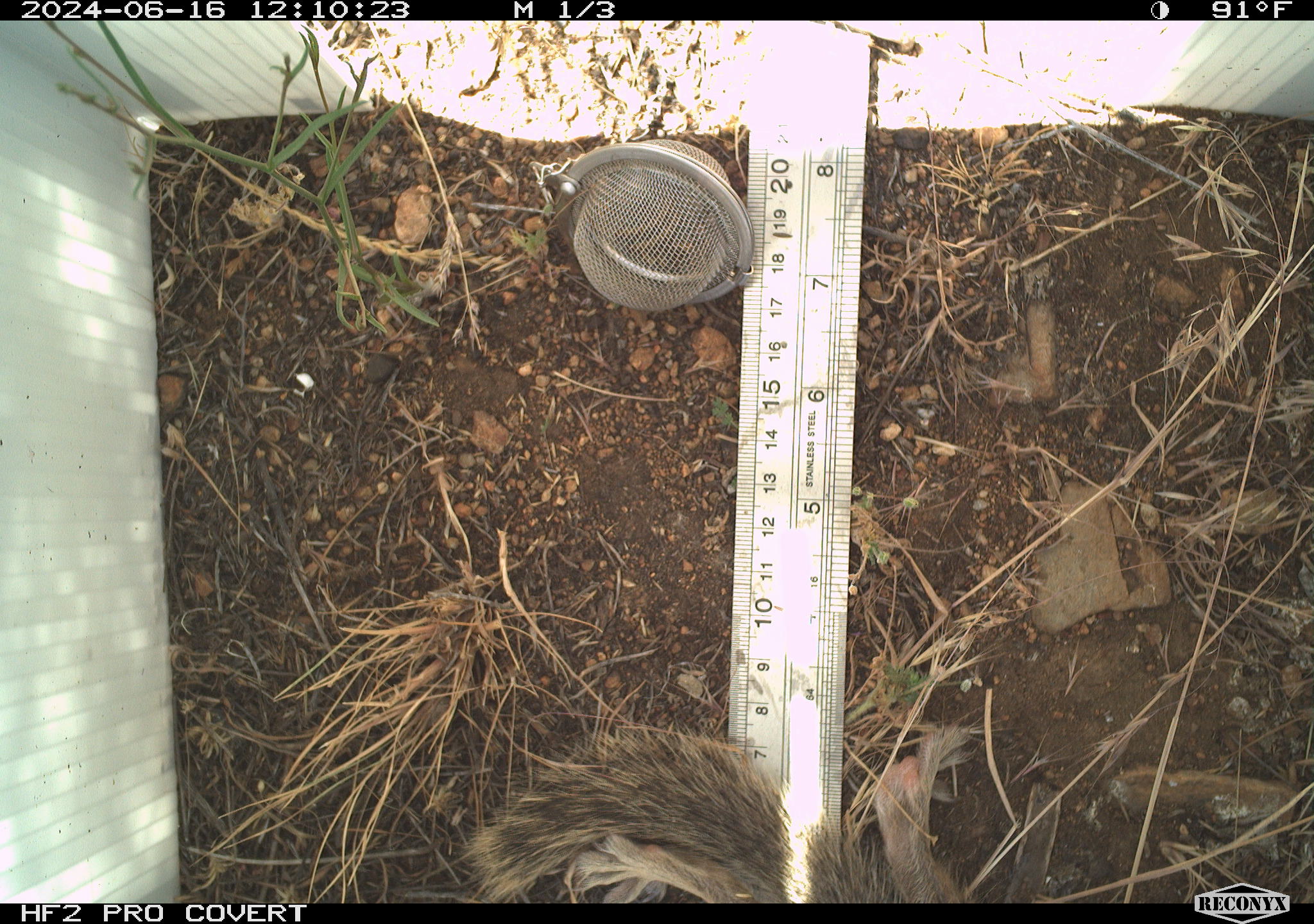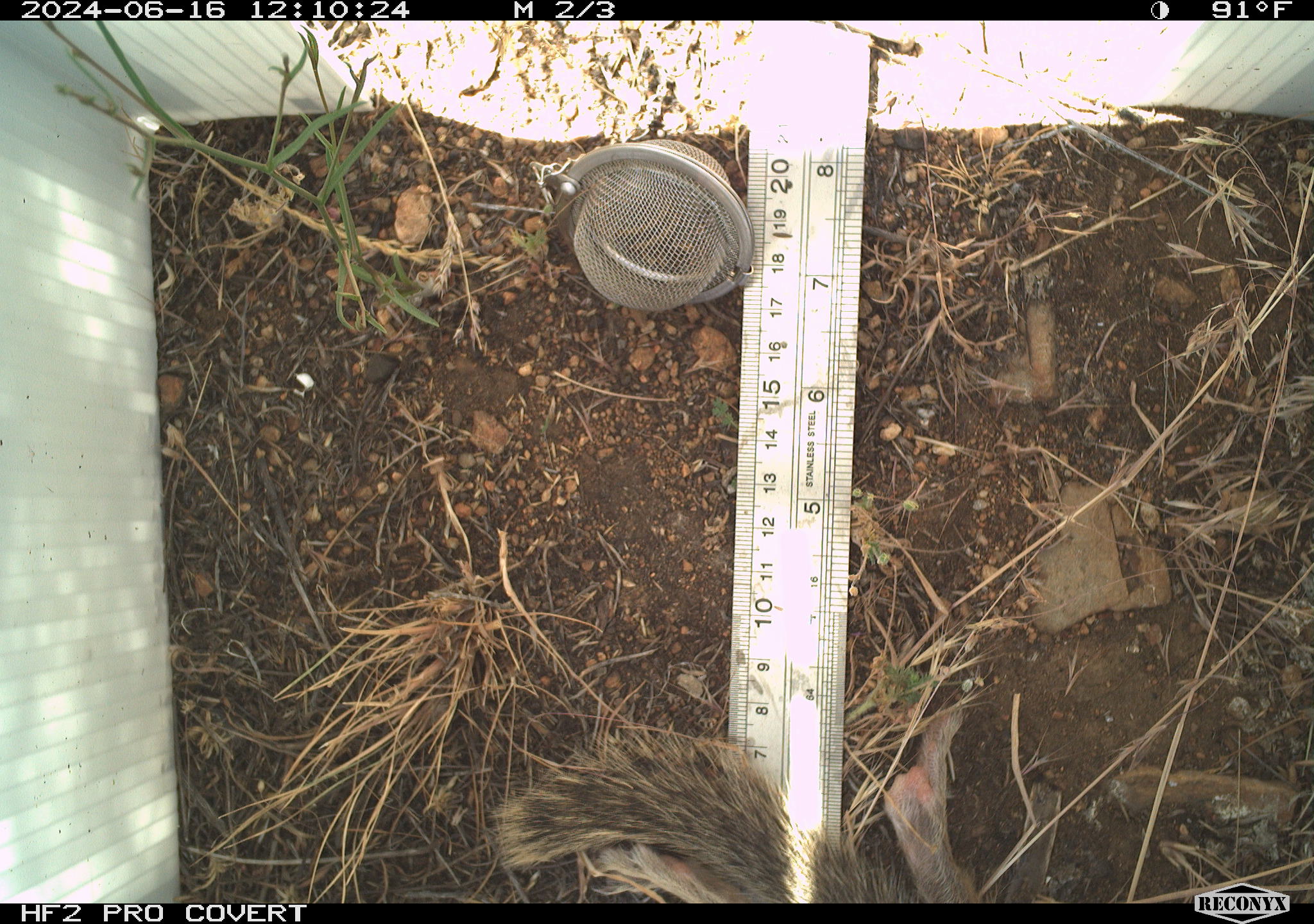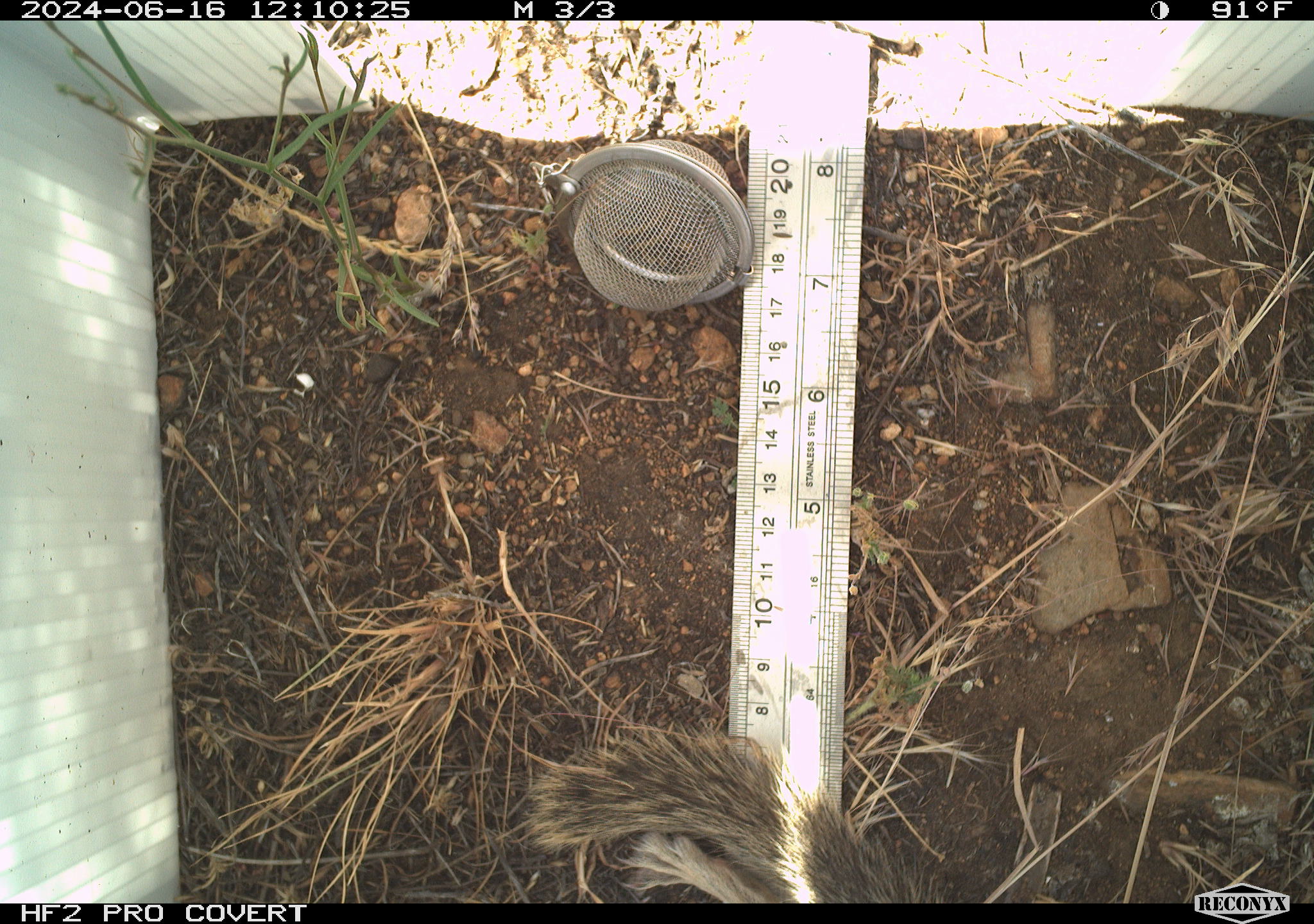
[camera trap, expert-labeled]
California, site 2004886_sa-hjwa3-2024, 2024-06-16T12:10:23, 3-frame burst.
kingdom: Animalia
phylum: Chordata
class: Mammalia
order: Rodentia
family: Sciuridae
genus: Otospermophilus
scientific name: Otospermophilus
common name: north american rock squirrels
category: otospermophilus species